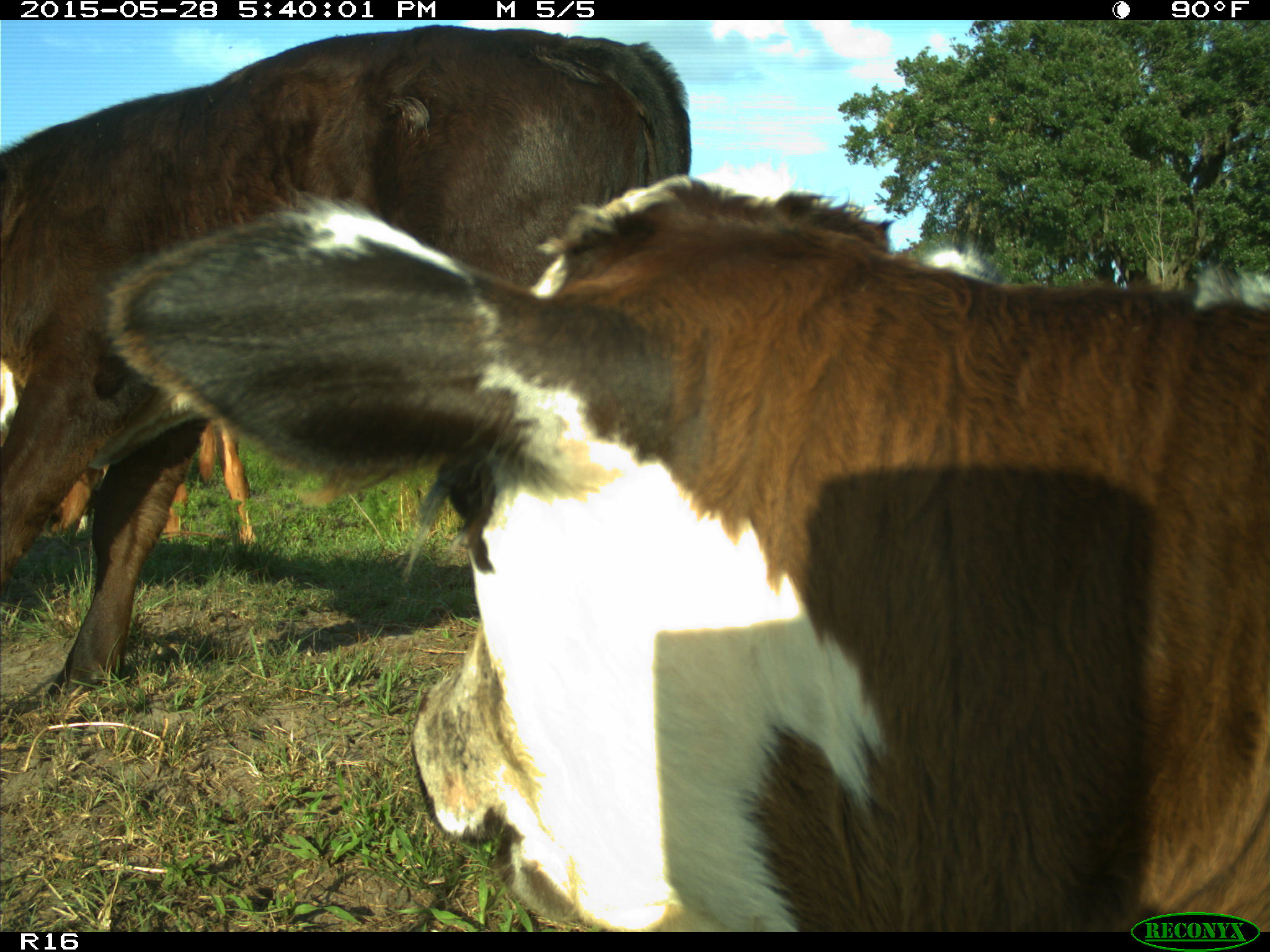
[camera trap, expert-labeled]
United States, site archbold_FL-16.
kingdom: Animalia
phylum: Chordata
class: Mammalia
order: Artiodactyla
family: Bovidae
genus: Bos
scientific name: Bos taurus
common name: domestic cow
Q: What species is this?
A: Bos taurus (domestic cow).